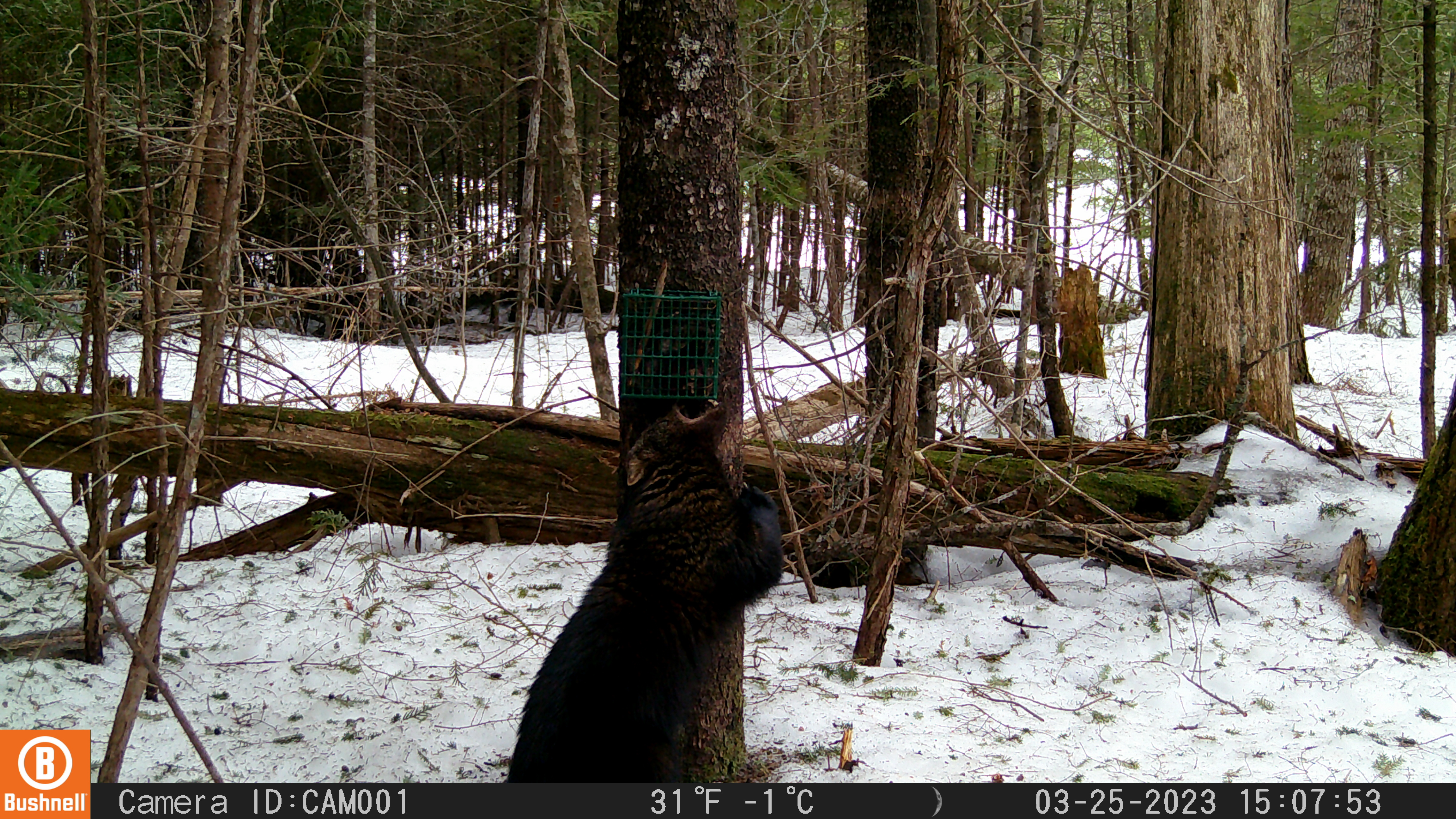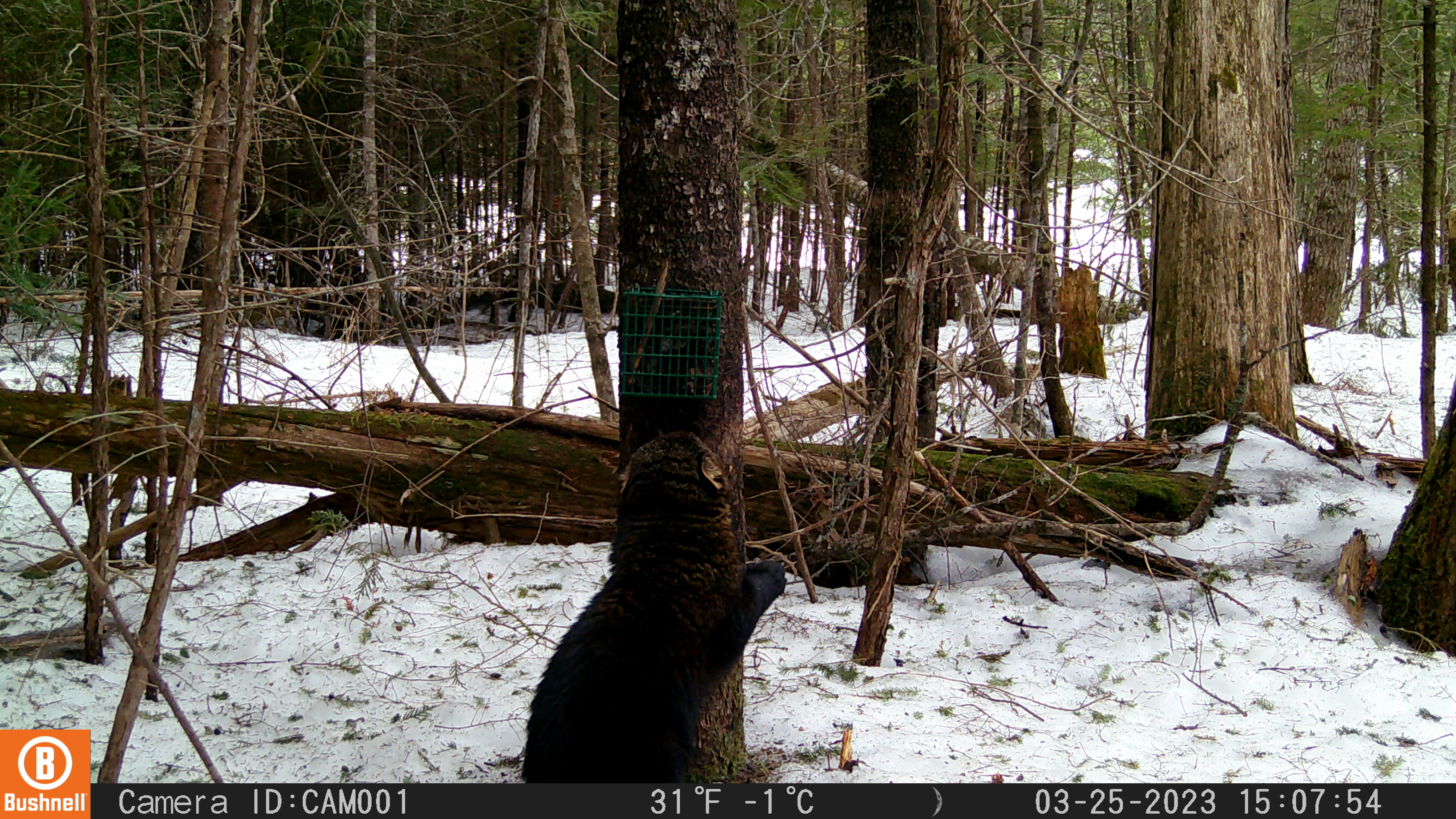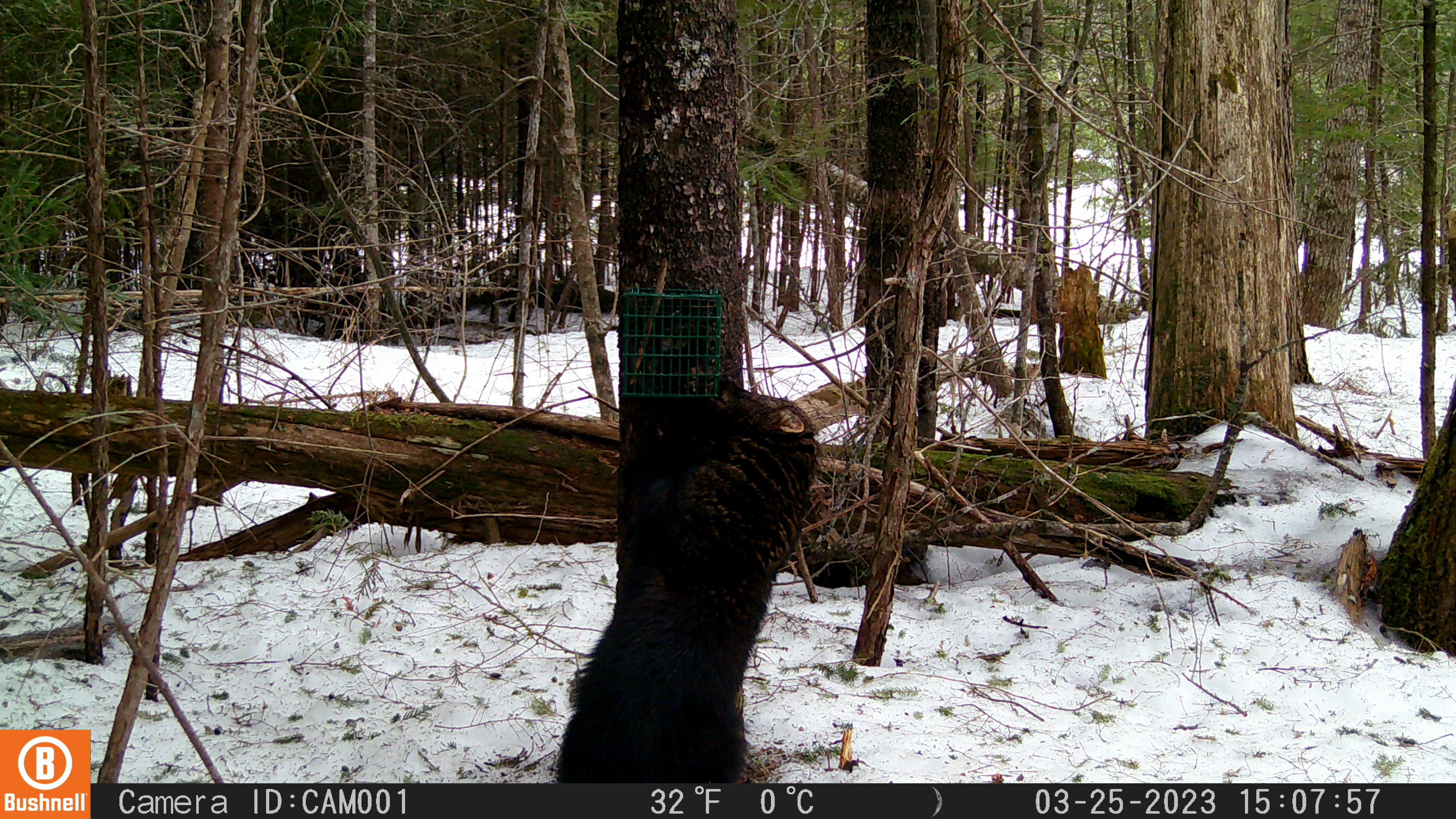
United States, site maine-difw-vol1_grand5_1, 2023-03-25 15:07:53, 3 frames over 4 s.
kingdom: Animalia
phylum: Chordata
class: Mammalia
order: Carnivora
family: Mustelidae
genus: Pekania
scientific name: Pekania pennanti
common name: fisher